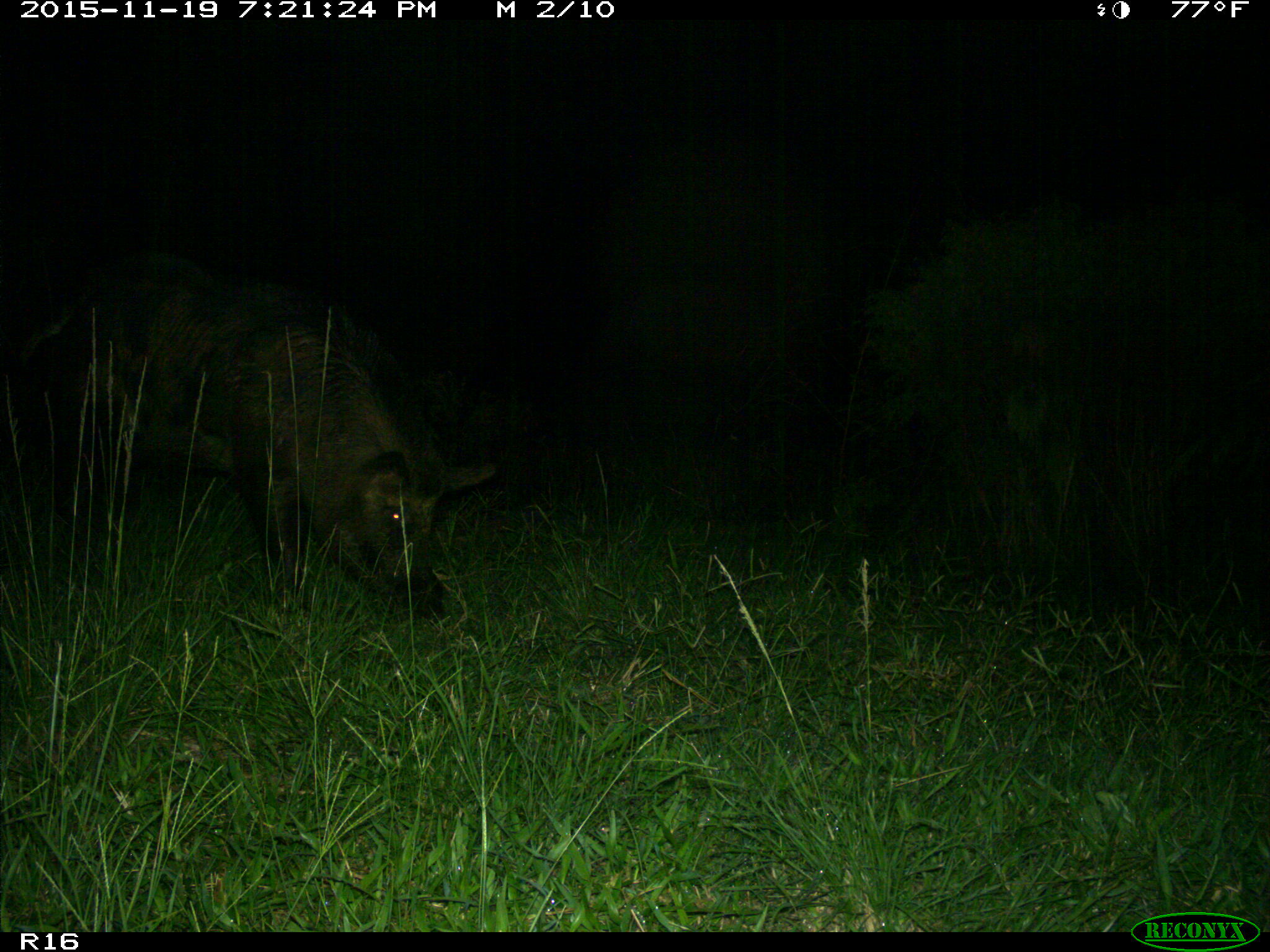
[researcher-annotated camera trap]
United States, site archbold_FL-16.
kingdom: Animalia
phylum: Chordata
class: Mammalia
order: Artiodactyla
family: Suidae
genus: Sus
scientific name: Sus scrofa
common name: wild boar